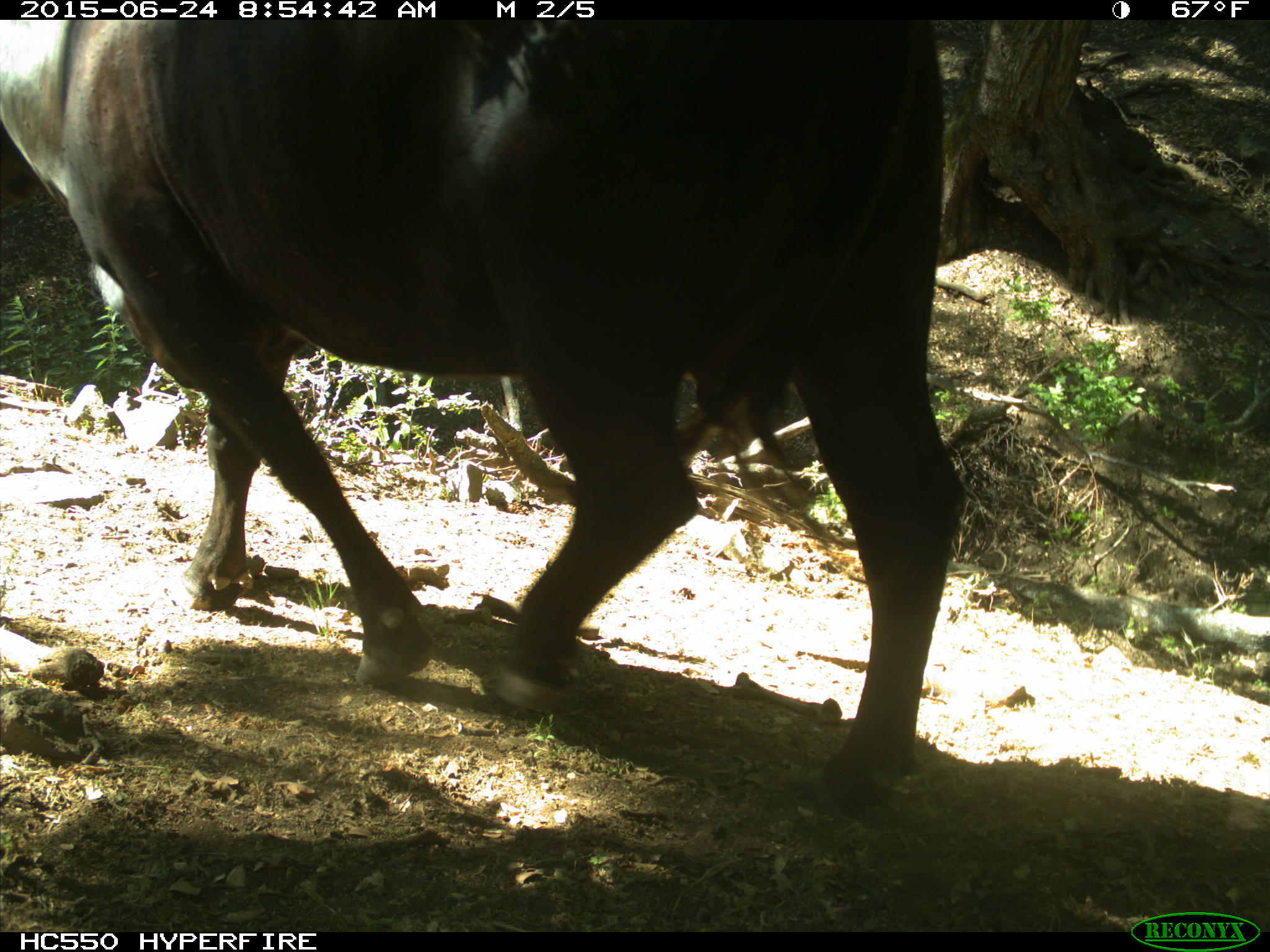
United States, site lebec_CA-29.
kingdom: Animalia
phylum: Chordata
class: Mammalia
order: Artiodactyla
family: Bovidae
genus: Bos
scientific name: Bos taurus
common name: domestic cow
Bos taurus (domestic cow).